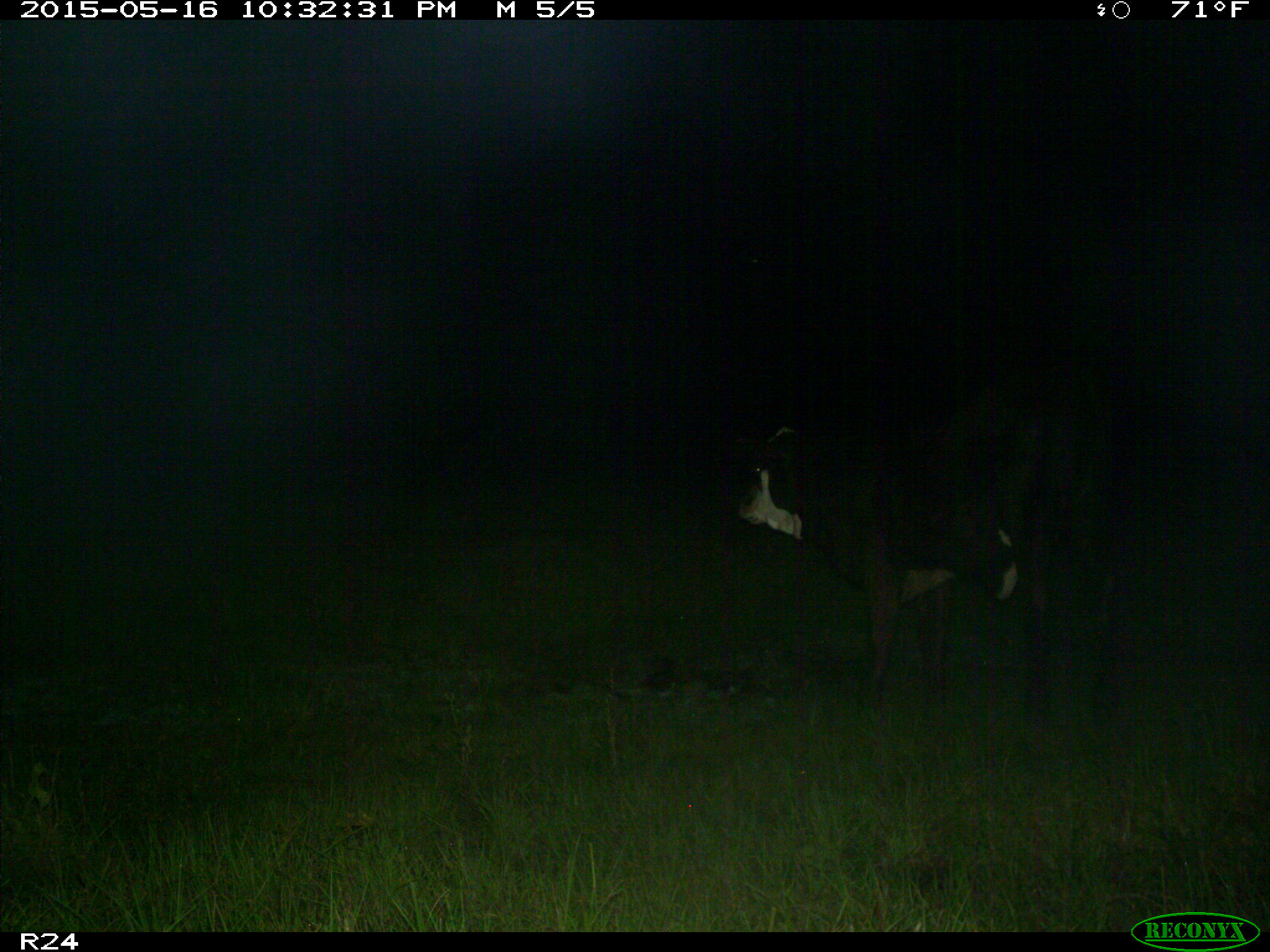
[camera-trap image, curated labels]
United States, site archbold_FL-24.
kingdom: Animalia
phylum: Chordata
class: Mammalia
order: Artiodactyla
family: Bovidae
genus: Bos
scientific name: Bos taurus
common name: domestic cow